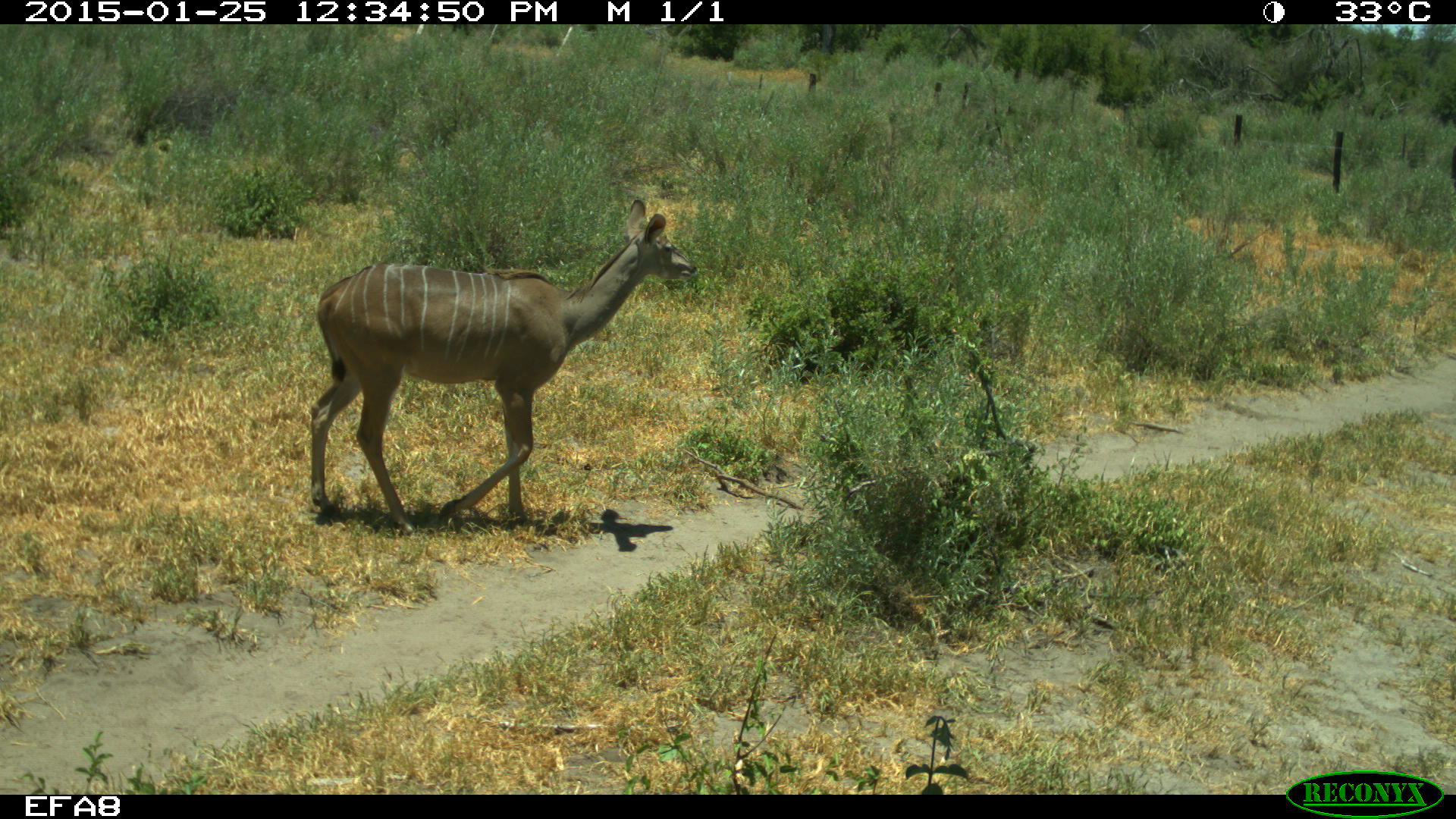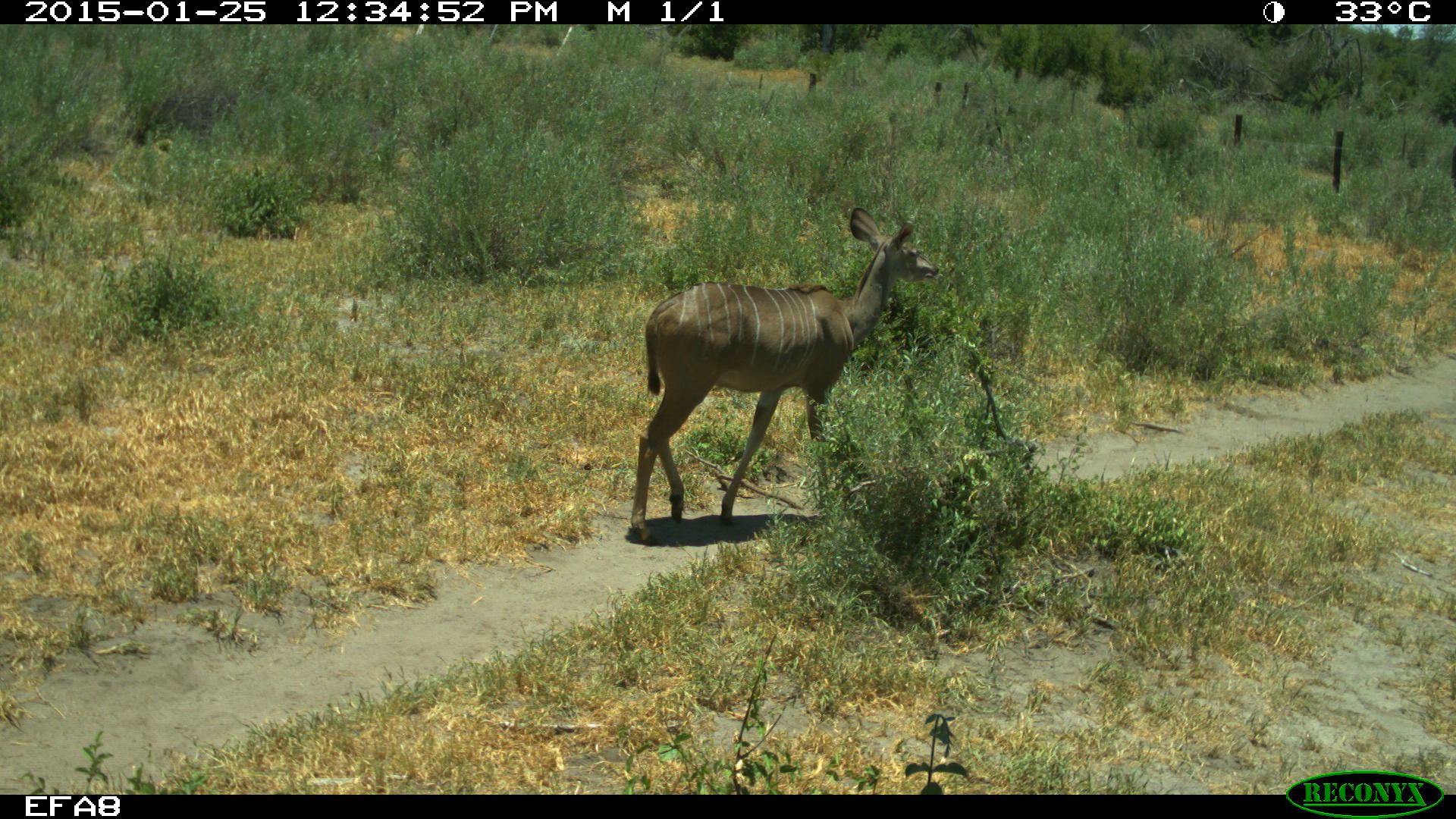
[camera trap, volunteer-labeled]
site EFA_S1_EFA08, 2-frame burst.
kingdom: Animalia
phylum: Chordata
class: Mammalia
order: Artiodactyla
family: Bovidae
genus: Tragelaphus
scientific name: Tragelaphus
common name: kudu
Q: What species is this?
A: Kudu (Tragelaphus).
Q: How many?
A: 1.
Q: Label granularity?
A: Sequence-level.